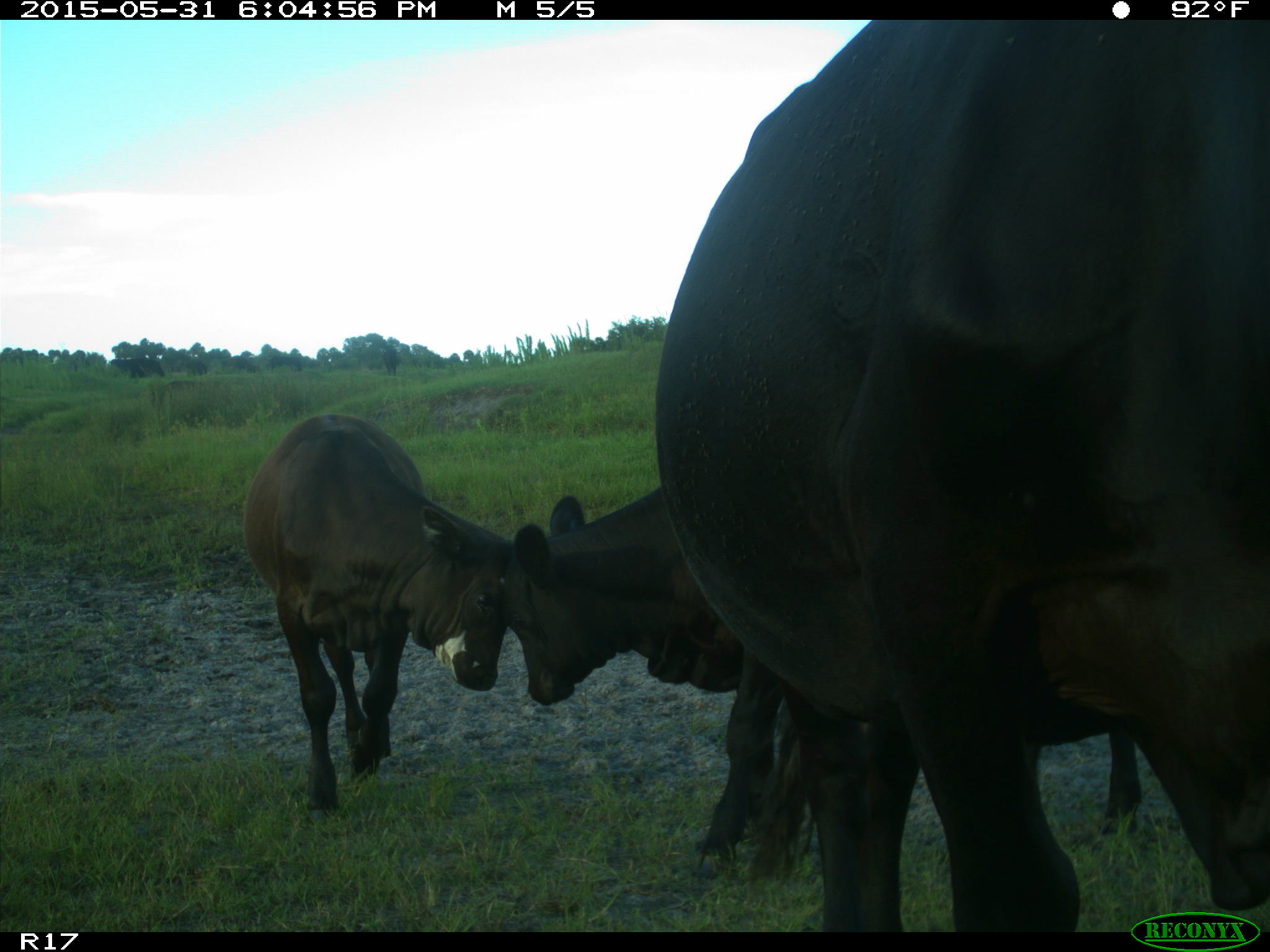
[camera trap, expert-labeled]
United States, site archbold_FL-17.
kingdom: Animalia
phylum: Chordata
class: Mammalia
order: Artiodactyla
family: Bovidae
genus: Bos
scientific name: Bos taurus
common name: domestic cow